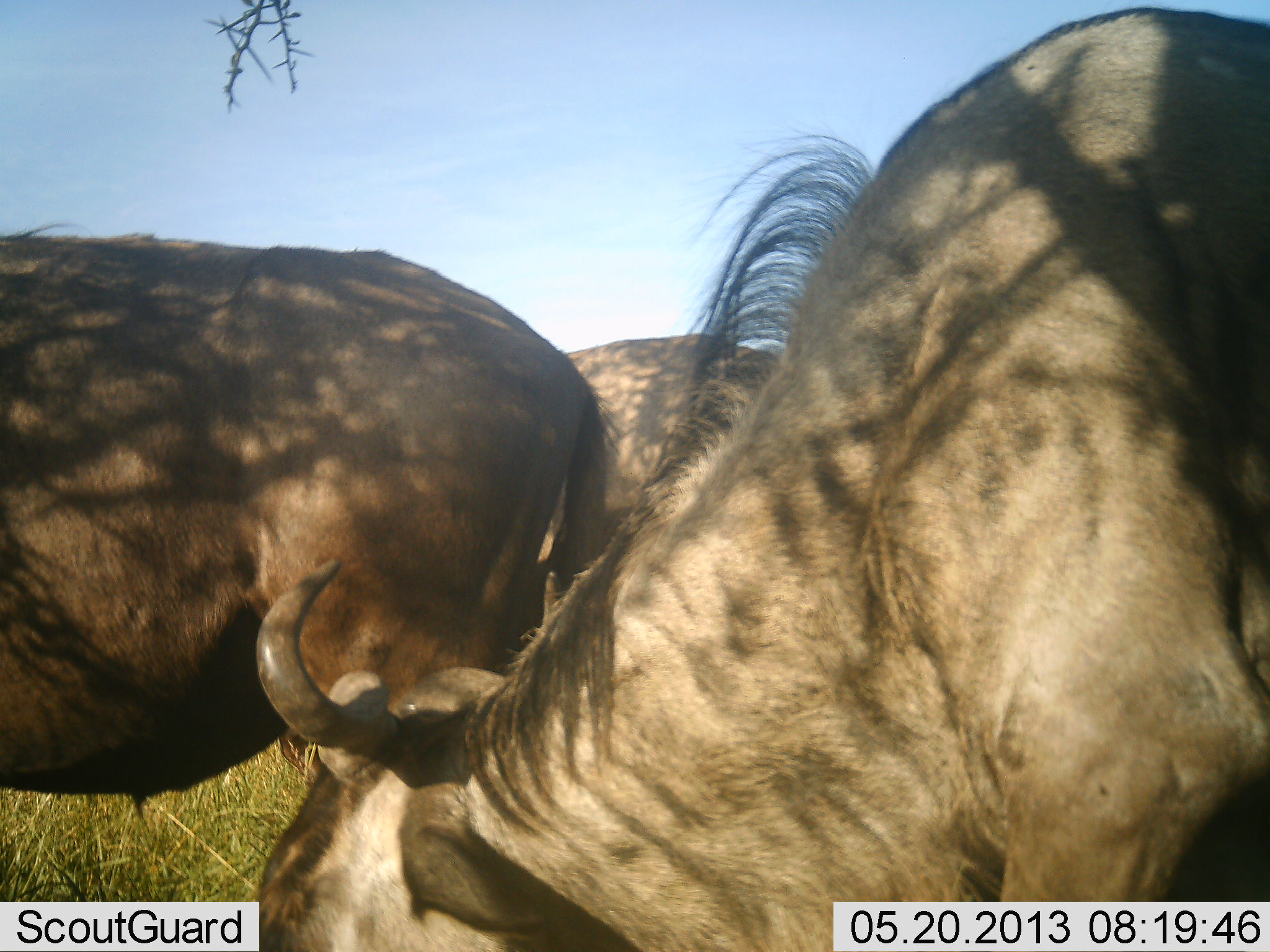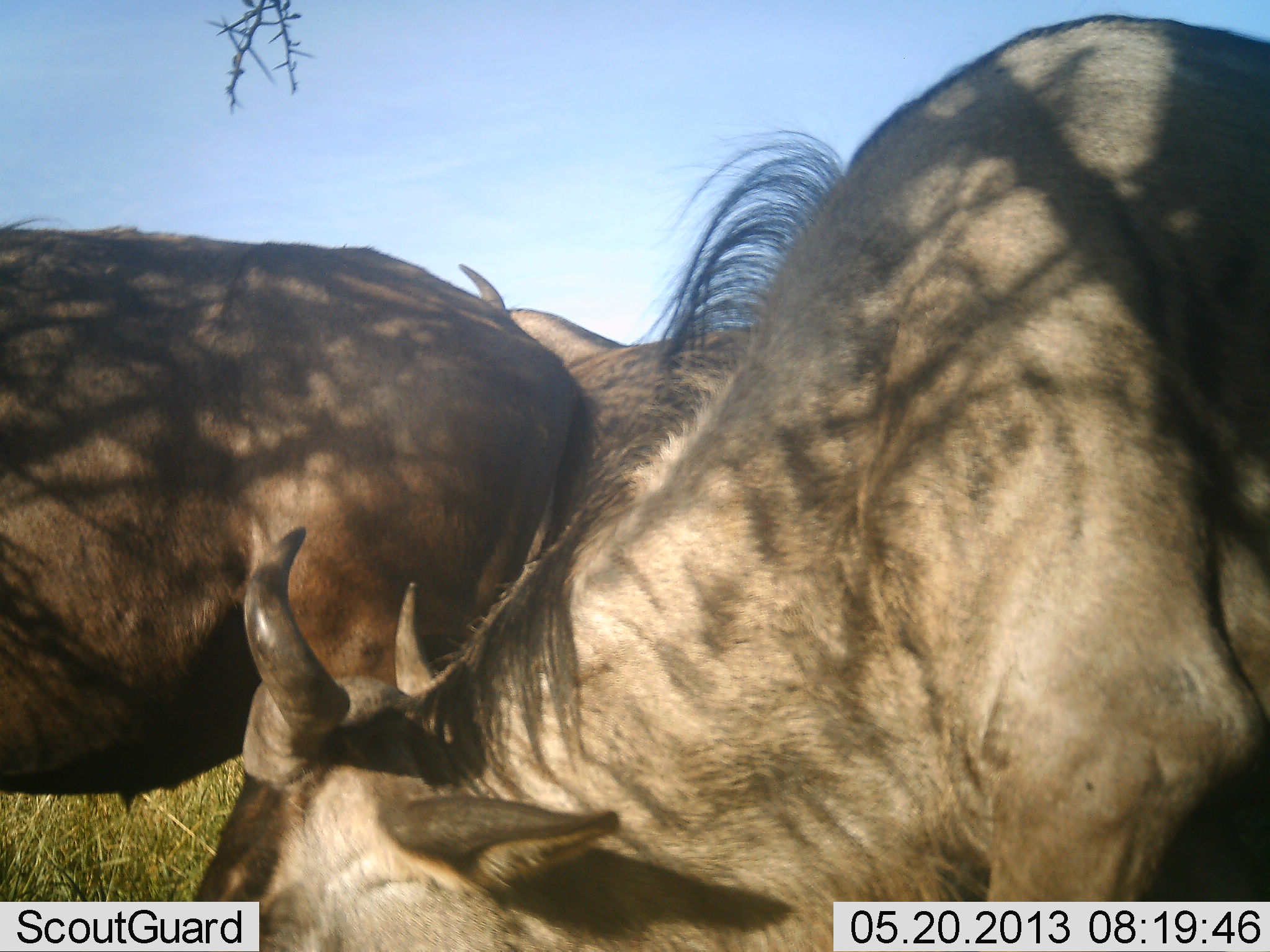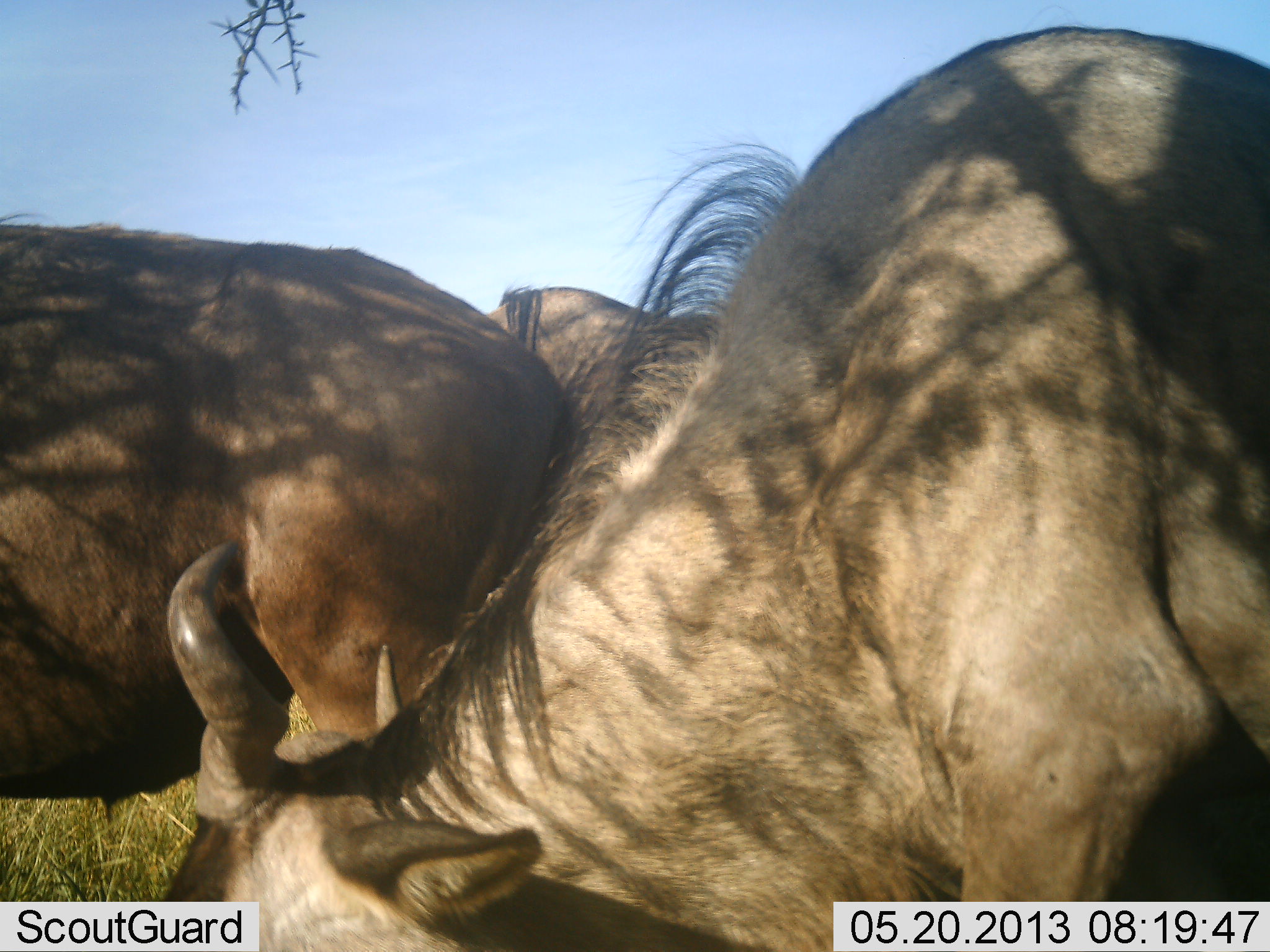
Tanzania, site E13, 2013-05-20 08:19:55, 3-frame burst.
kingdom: Animalia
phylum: Chordata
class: Mammalia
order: Artiodactyla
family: Bovidae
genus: Connochaetes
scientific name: Connochaetes taurinus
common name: blue wildebeest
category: wildebeest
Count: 3.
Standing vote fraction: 50%.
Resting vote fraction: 0%.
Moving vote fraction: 0%.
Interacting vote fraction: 20%.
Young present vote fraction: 0%.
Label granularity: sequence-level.